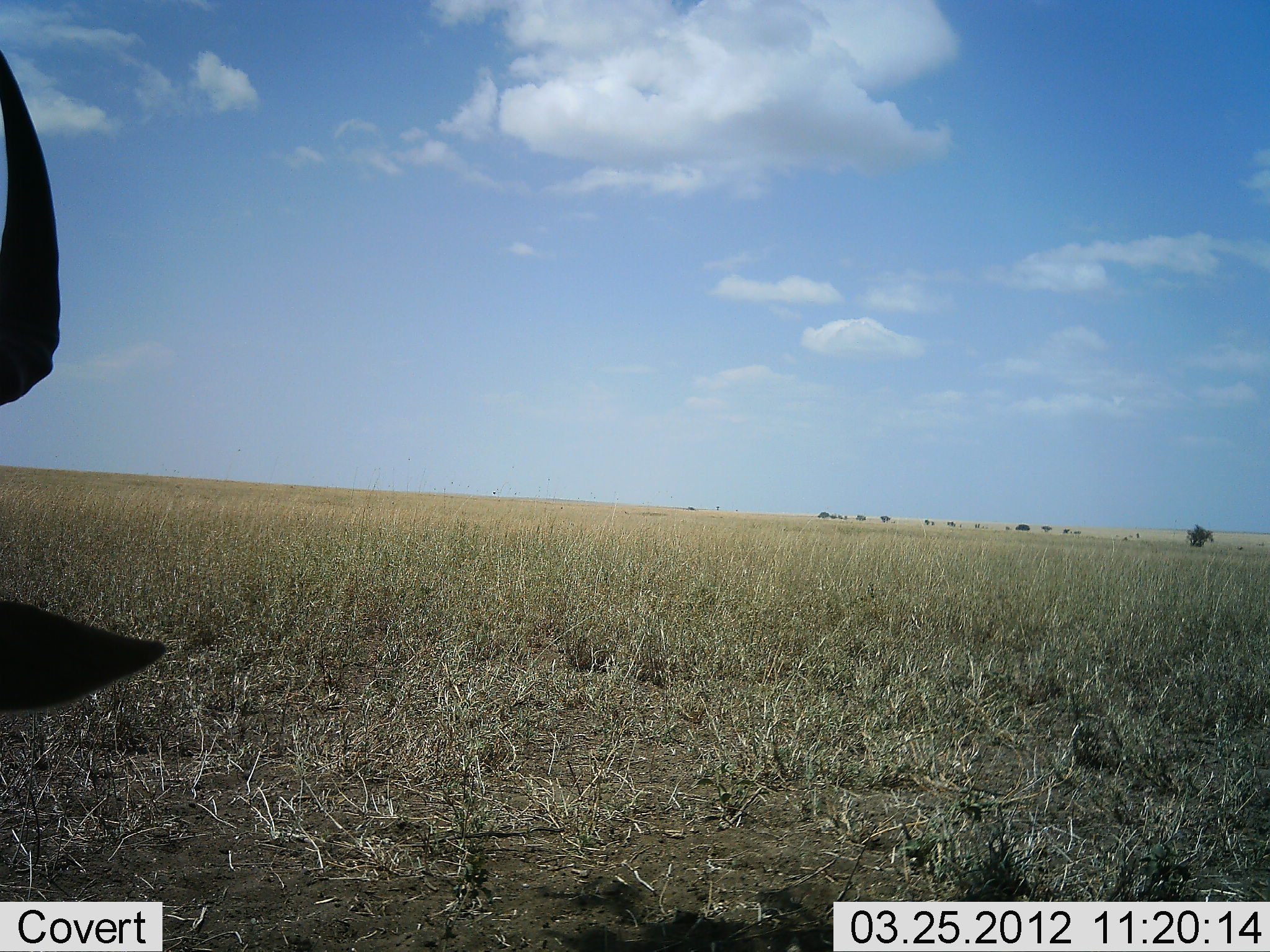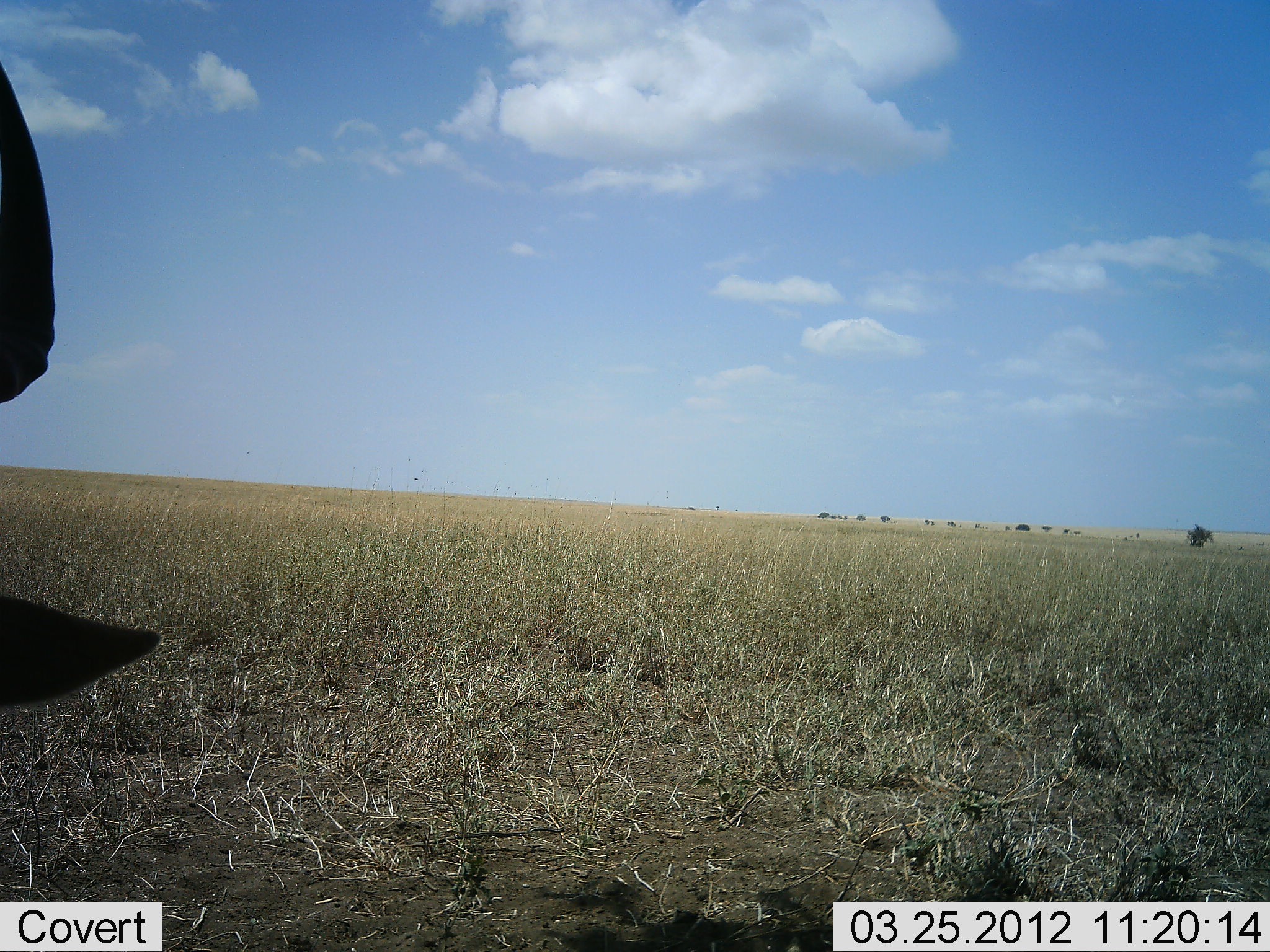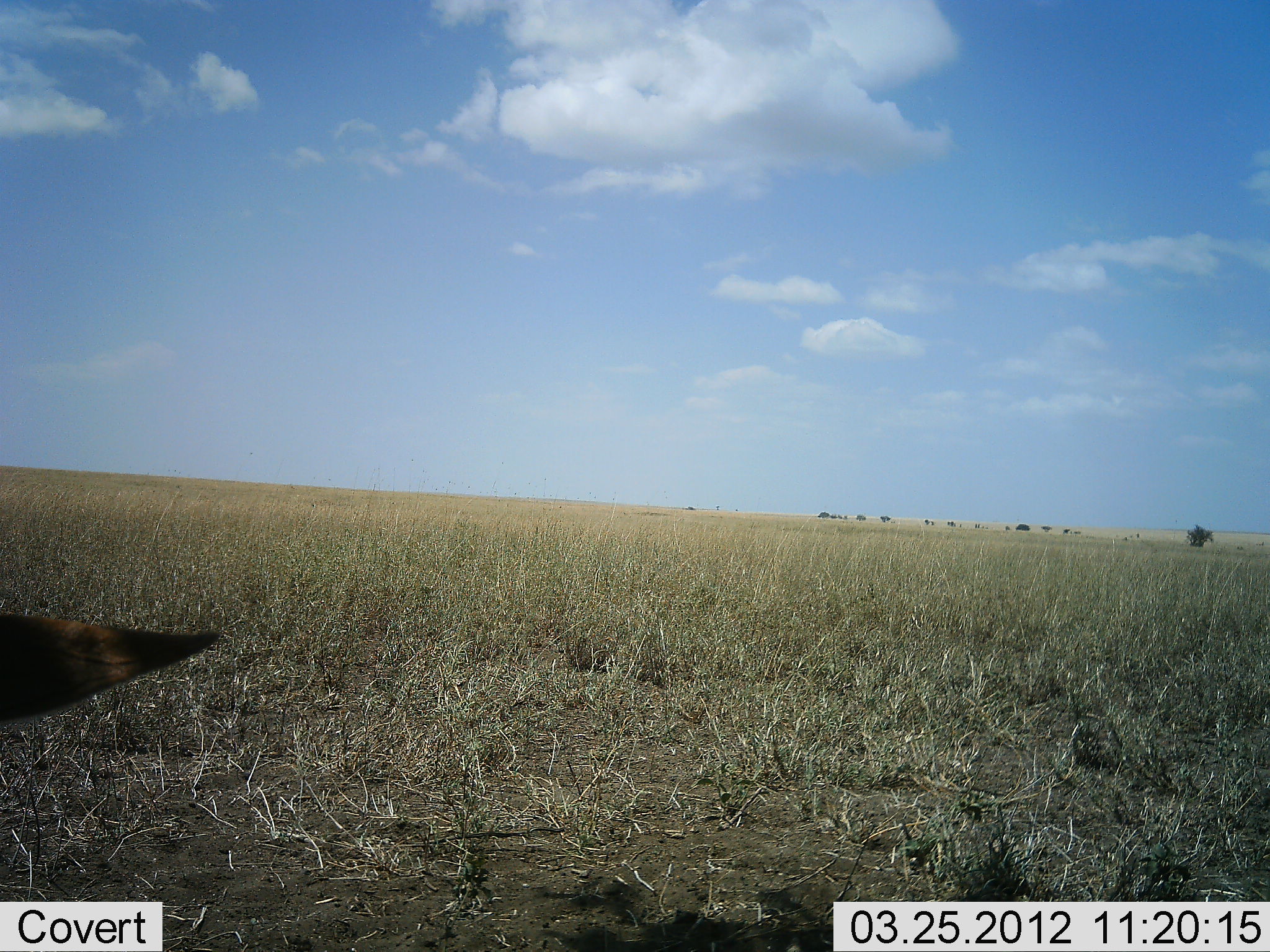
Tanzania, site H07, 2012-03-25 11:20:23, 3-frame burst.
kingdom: Animalia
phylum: Chordata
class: Mammalia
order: Artiodactyla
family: Bovidae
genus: Alcelaphus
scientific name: Alcelaphus buselaphus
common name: hartebeest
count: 1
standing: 50%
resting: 50%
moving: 0%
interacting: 0%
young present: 0%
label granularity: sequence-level